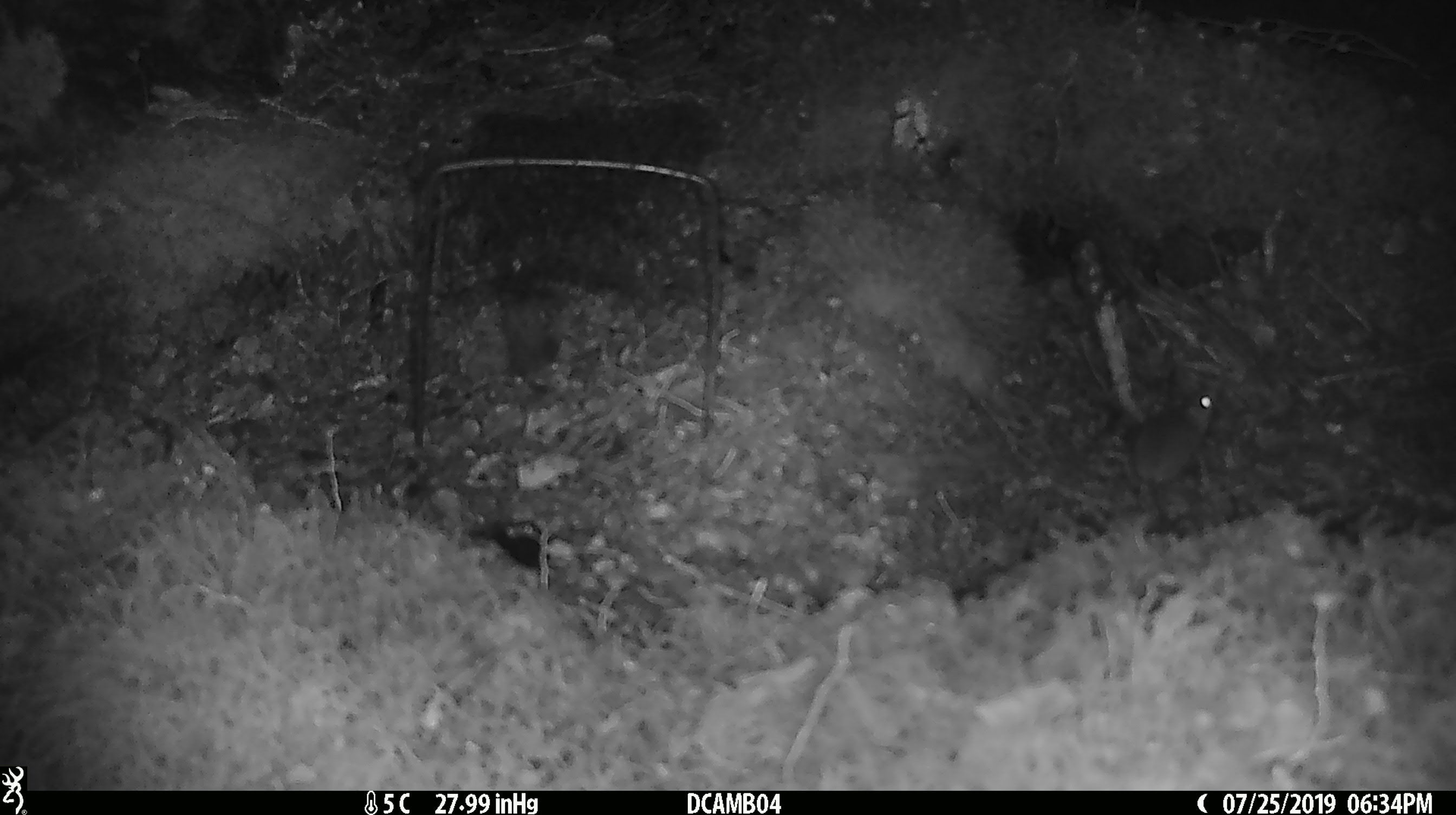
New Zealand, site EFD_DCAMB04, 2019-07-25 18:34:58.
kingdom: Animalia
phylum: Chordata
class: Mammalia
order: Rodentia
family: Muridae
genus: Mus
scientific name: Mus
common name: mouse